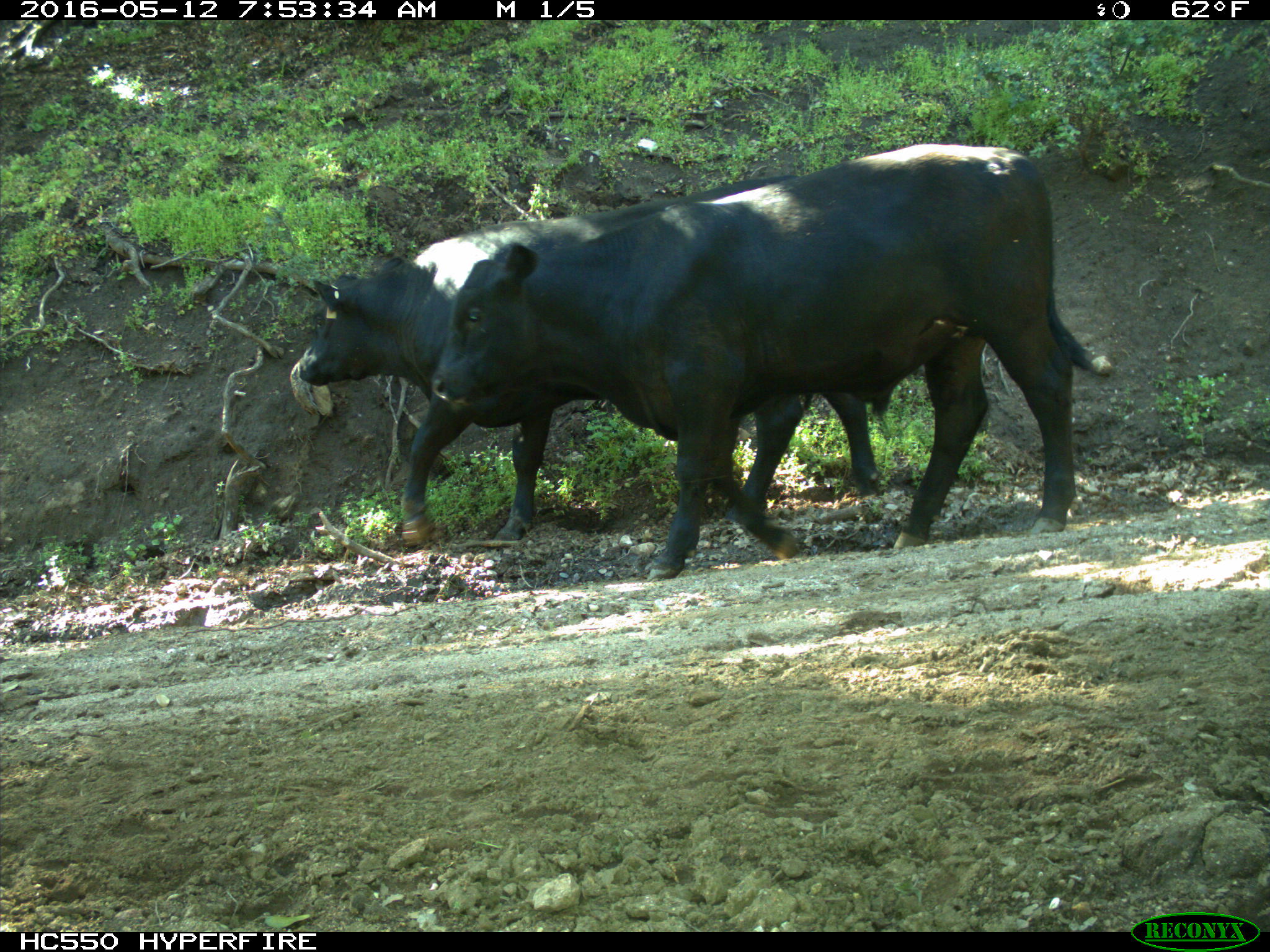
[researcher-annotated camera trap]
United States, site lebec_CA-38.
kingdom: Animalia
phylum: Chordata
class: Mammalia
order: Artiodactyla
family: Bovidae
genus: Bos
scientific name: Bos taurus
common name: domestic cow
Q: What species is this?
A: Bos taurus (domestic cow).